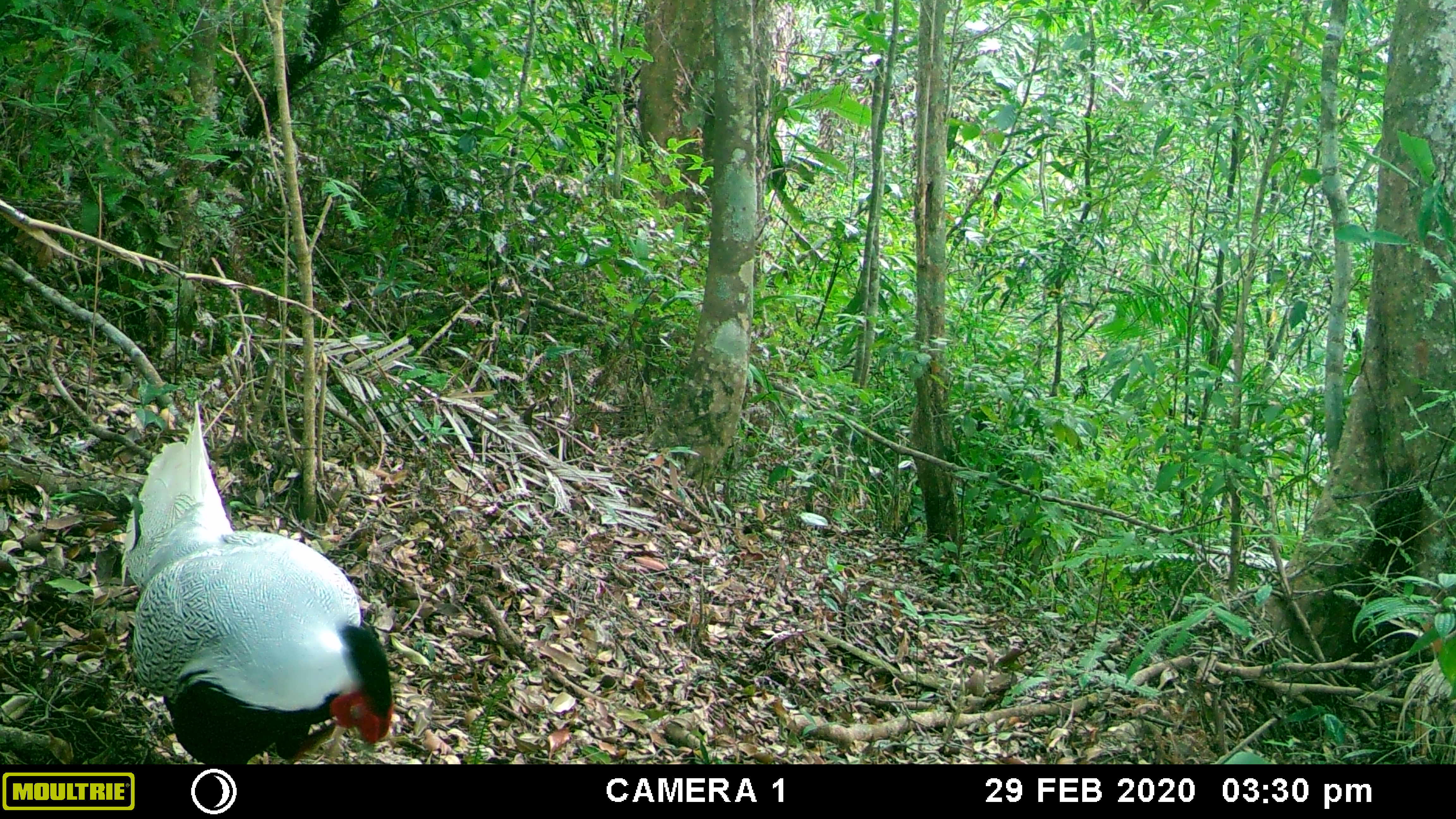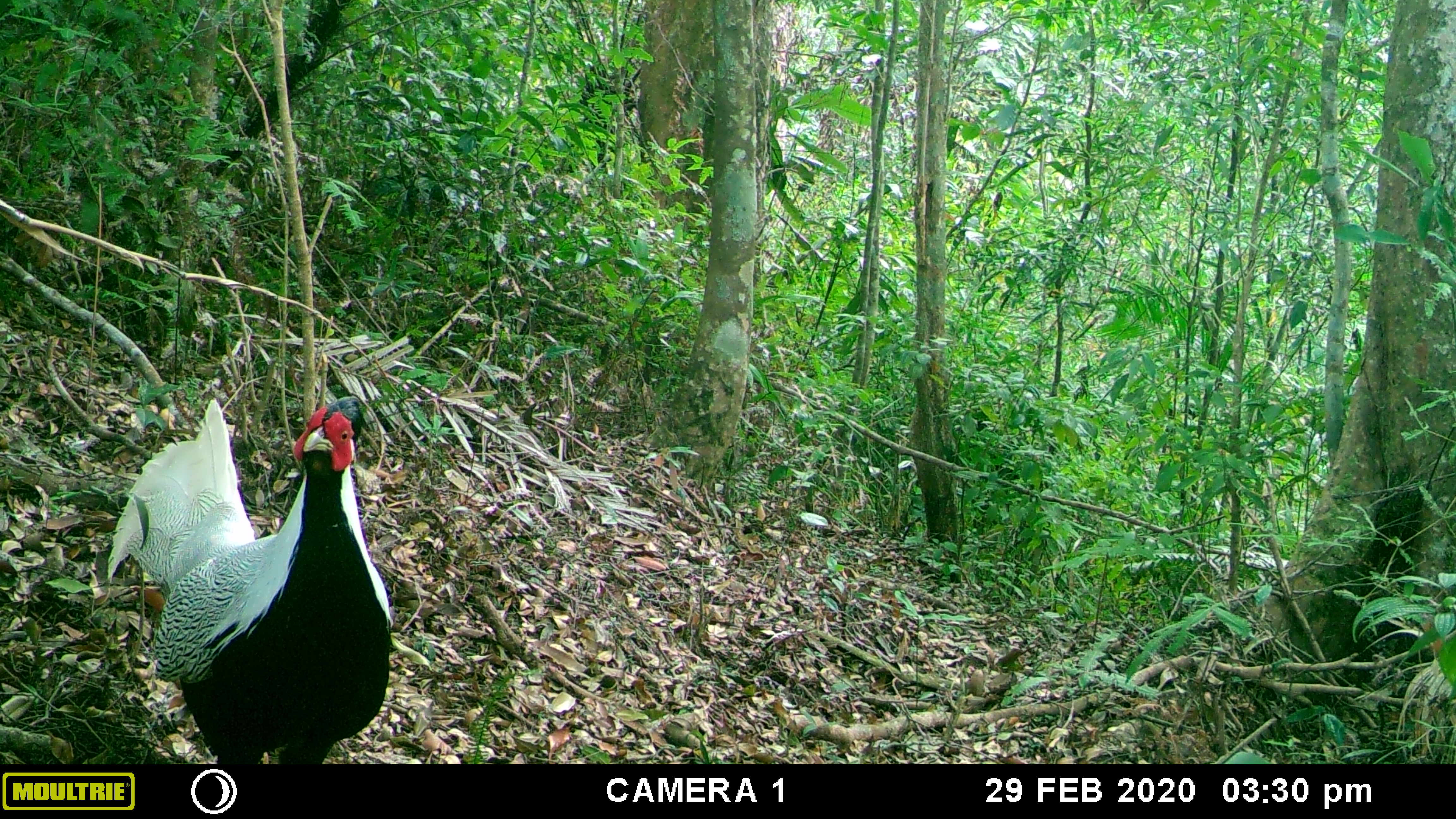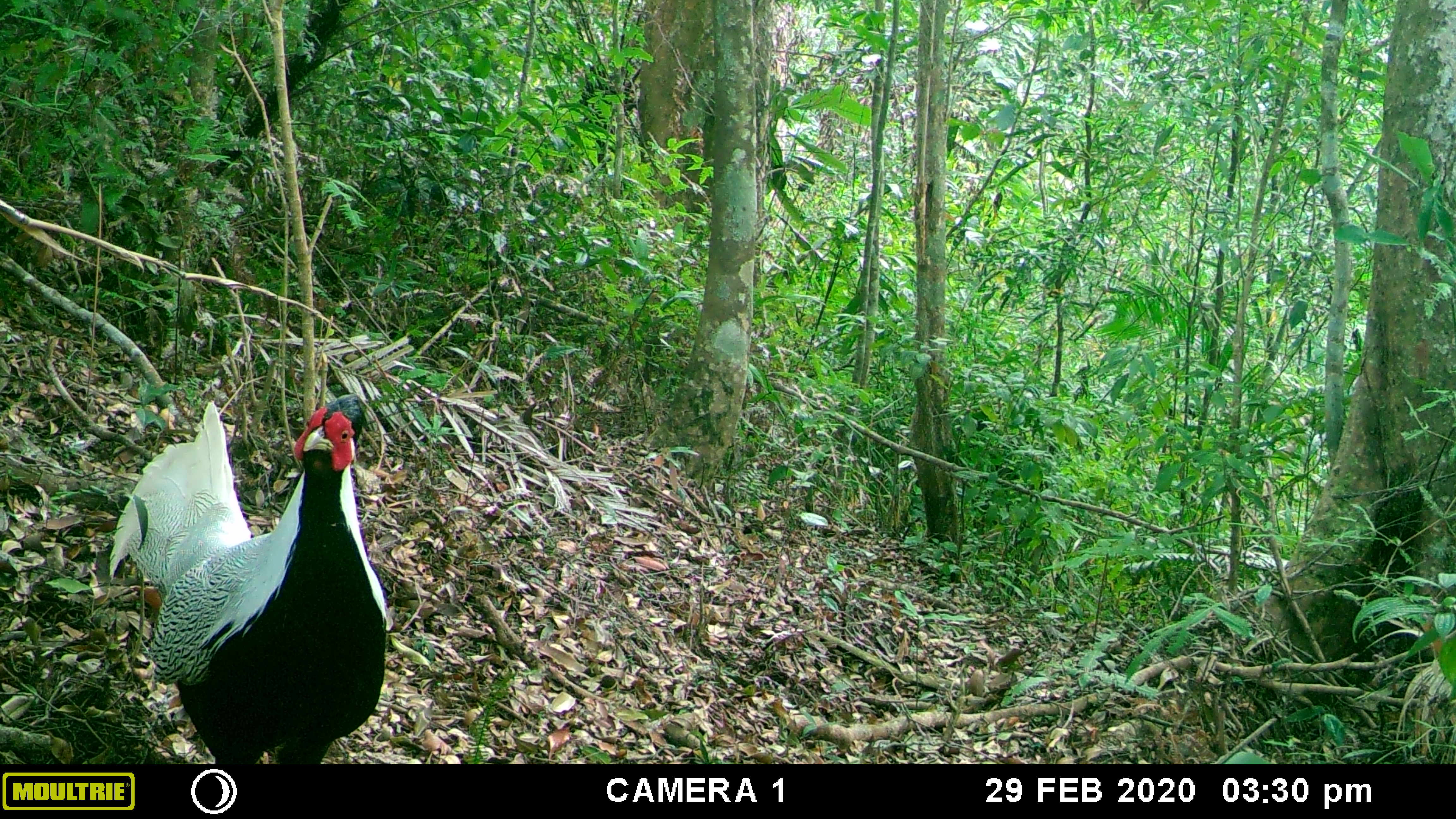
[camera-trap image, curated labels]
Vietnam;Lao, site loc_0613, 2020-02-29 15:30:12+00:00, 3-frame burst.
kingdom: Animalia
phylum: Chordata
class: Aves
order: Galliformes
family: Phasianidae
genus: Lophura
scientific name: Lophura nycthemera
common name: silver pheasant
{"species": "silver pheasant (Lophura nycthemera)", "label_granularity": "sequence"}